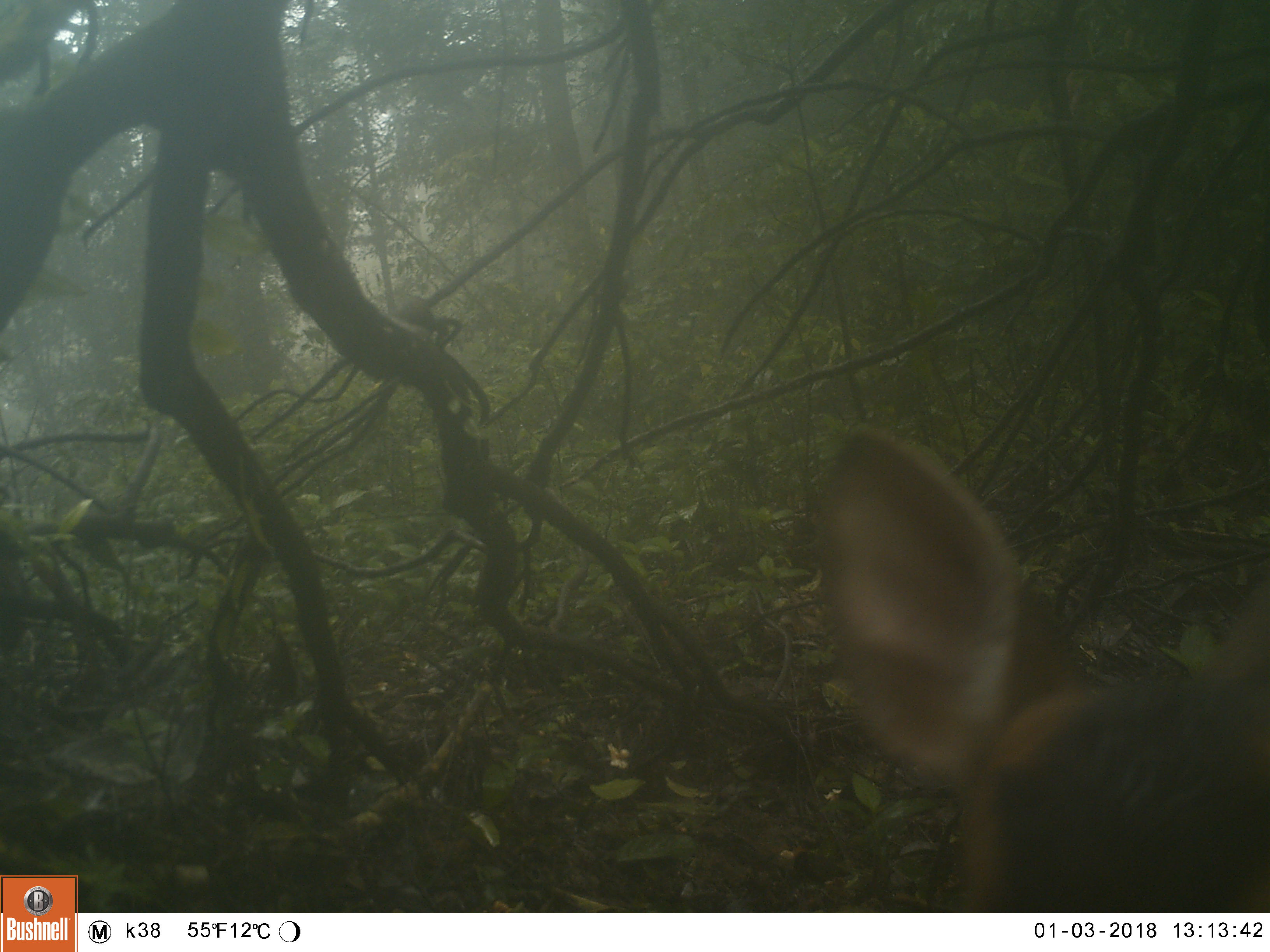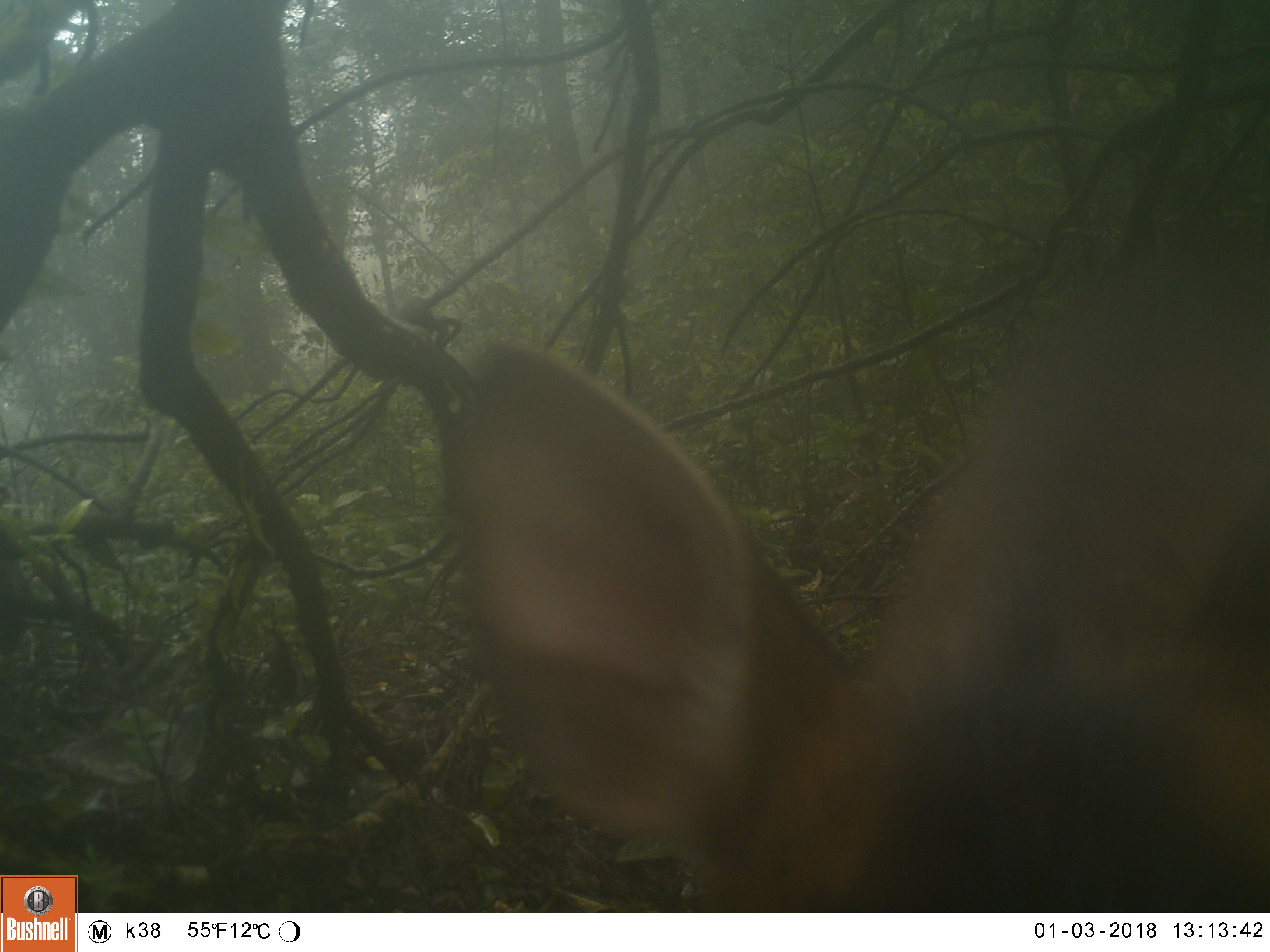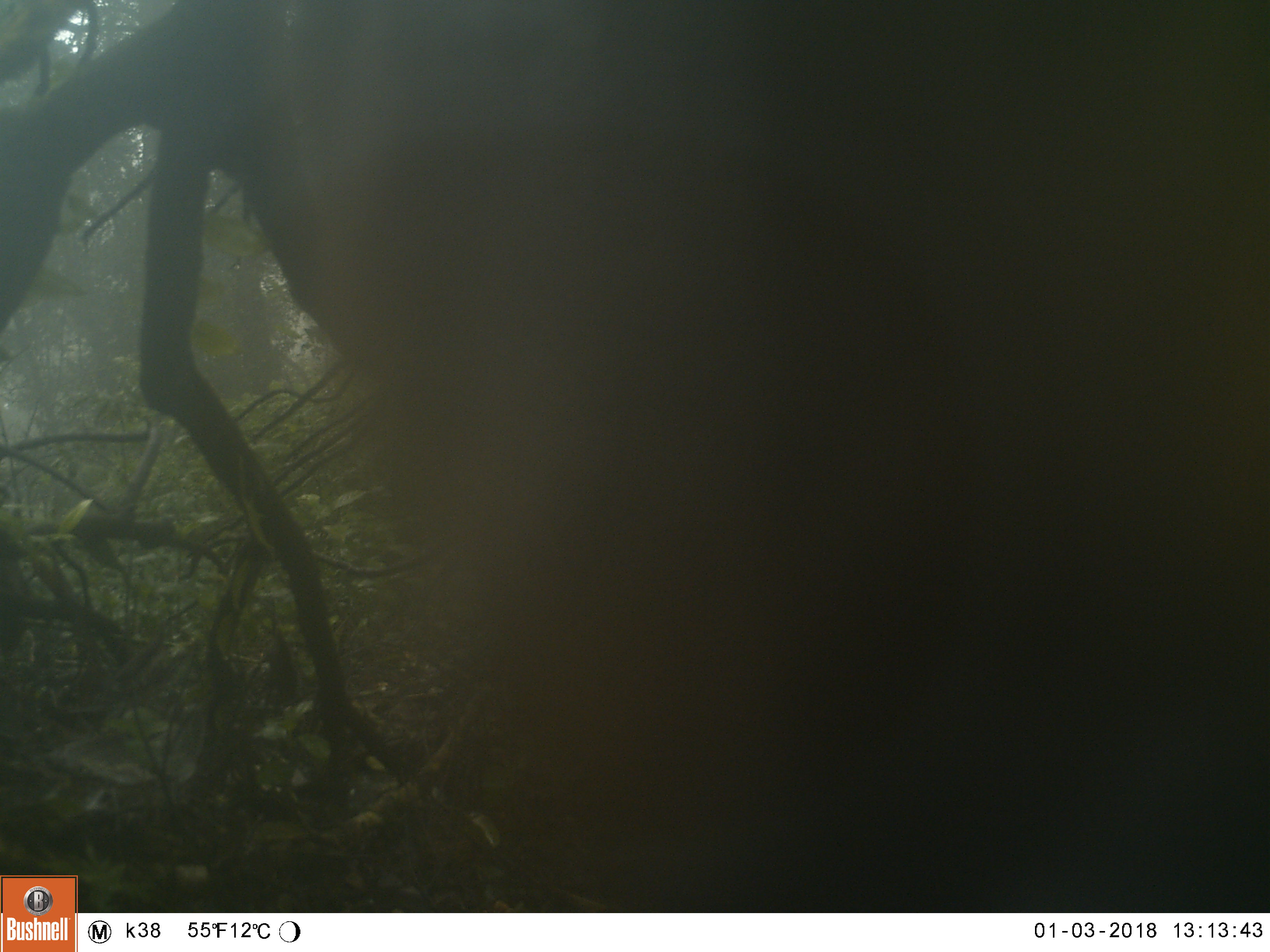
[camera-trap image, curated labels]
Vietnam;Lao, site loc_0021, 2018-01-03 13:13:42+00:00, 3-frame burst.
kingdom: Animalia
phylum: Chordata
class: Mammalia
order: Artiodactyla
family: Cervidae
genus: Muntiacus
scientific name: Muntiacus vuquangensis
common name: large-antlered muntjac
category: large antlered muntjac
Large antlered muntjac (large-antlered muntjac) (Muntiacus vuquangensis). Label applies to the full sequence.